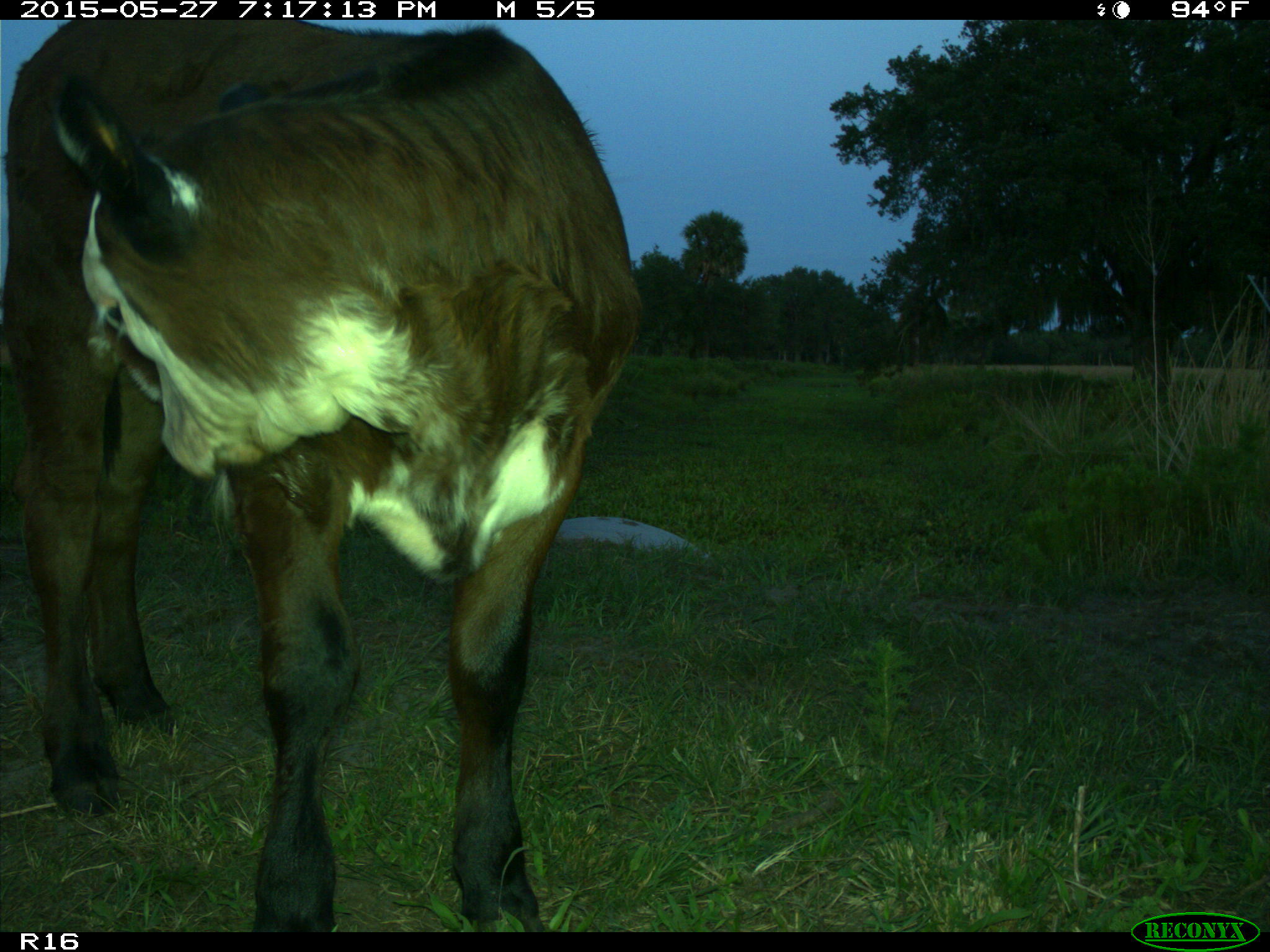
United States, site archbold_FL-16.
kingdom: Animalia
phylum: Chordata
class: Mammalia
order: Artiodactyla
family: Bovidae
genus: Bos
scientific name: Bos taurus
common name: domestic cow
Bos taurus (domestic cow).